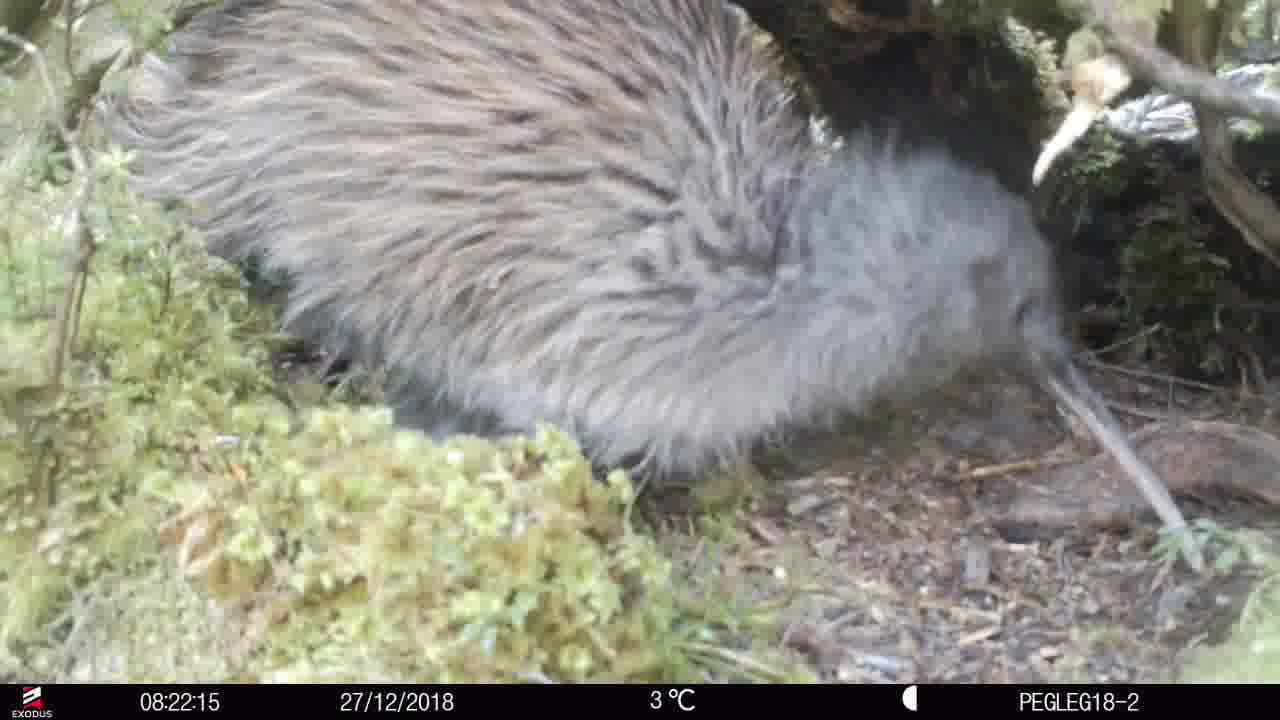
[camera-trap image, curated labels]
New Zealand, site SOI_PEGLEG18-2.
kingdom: Animalia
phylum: Chordata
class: Aves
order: Apterygiformes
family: Apterygidae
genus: Apteryx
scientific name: Apteryx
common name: kiwi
Kiwi (Apteryx).